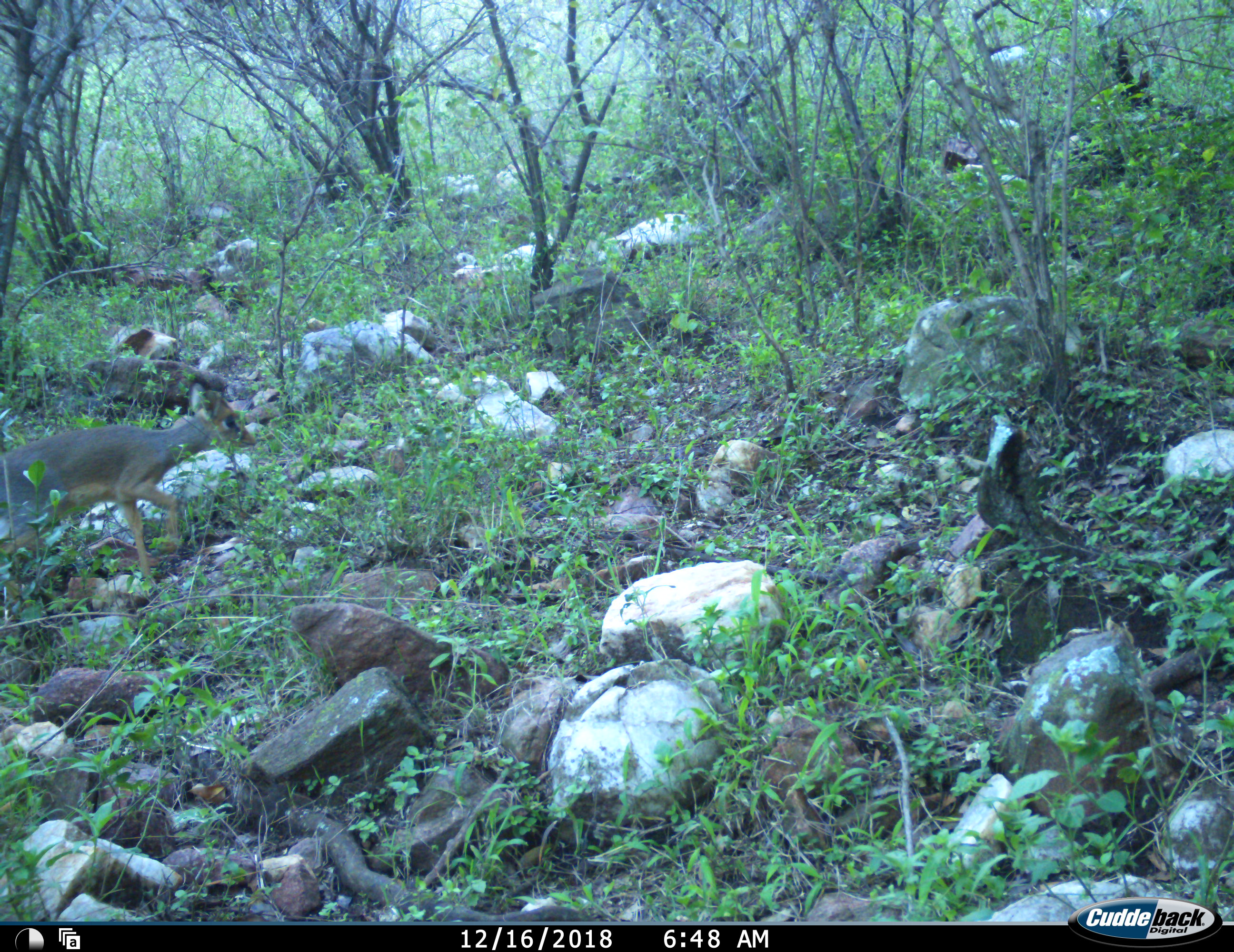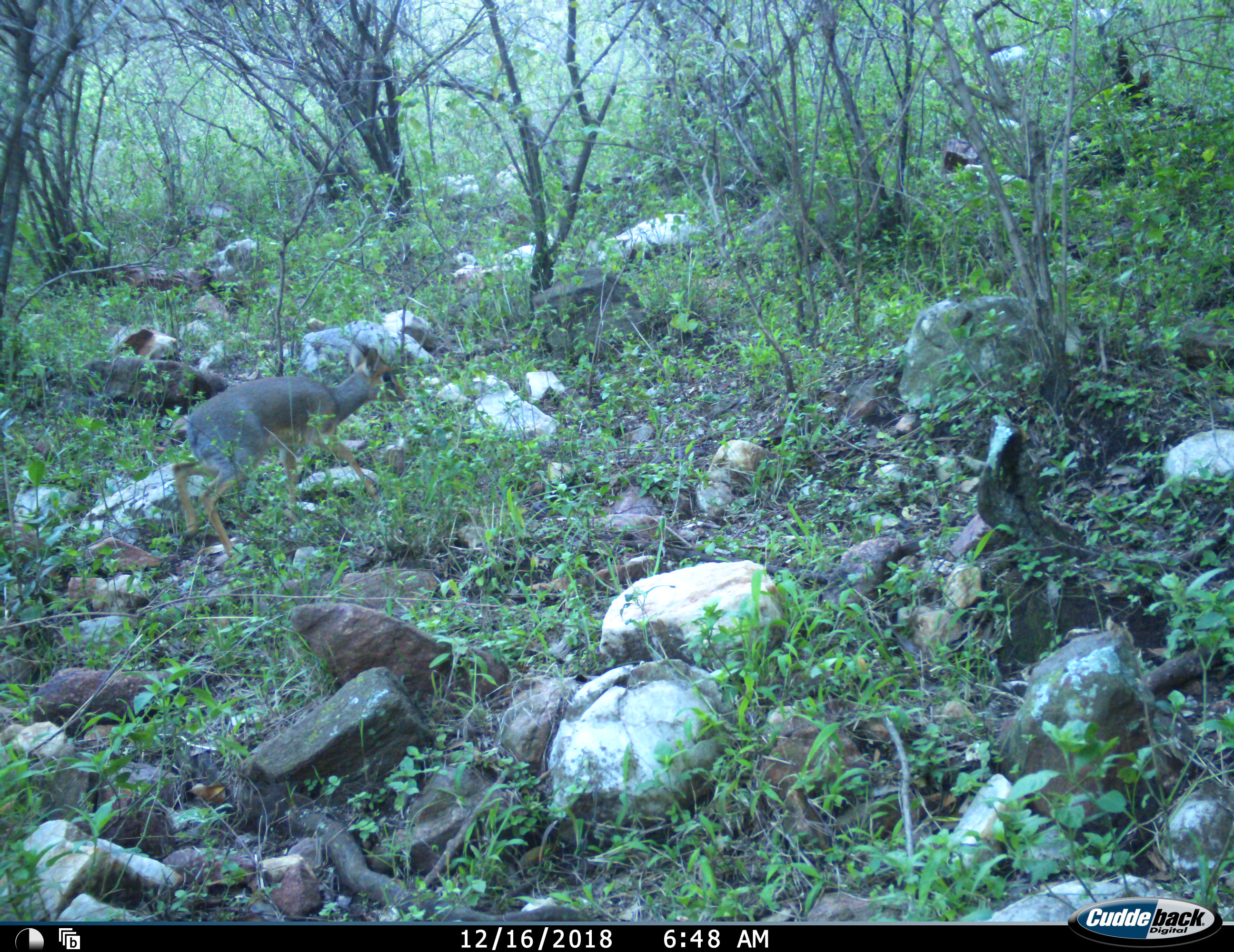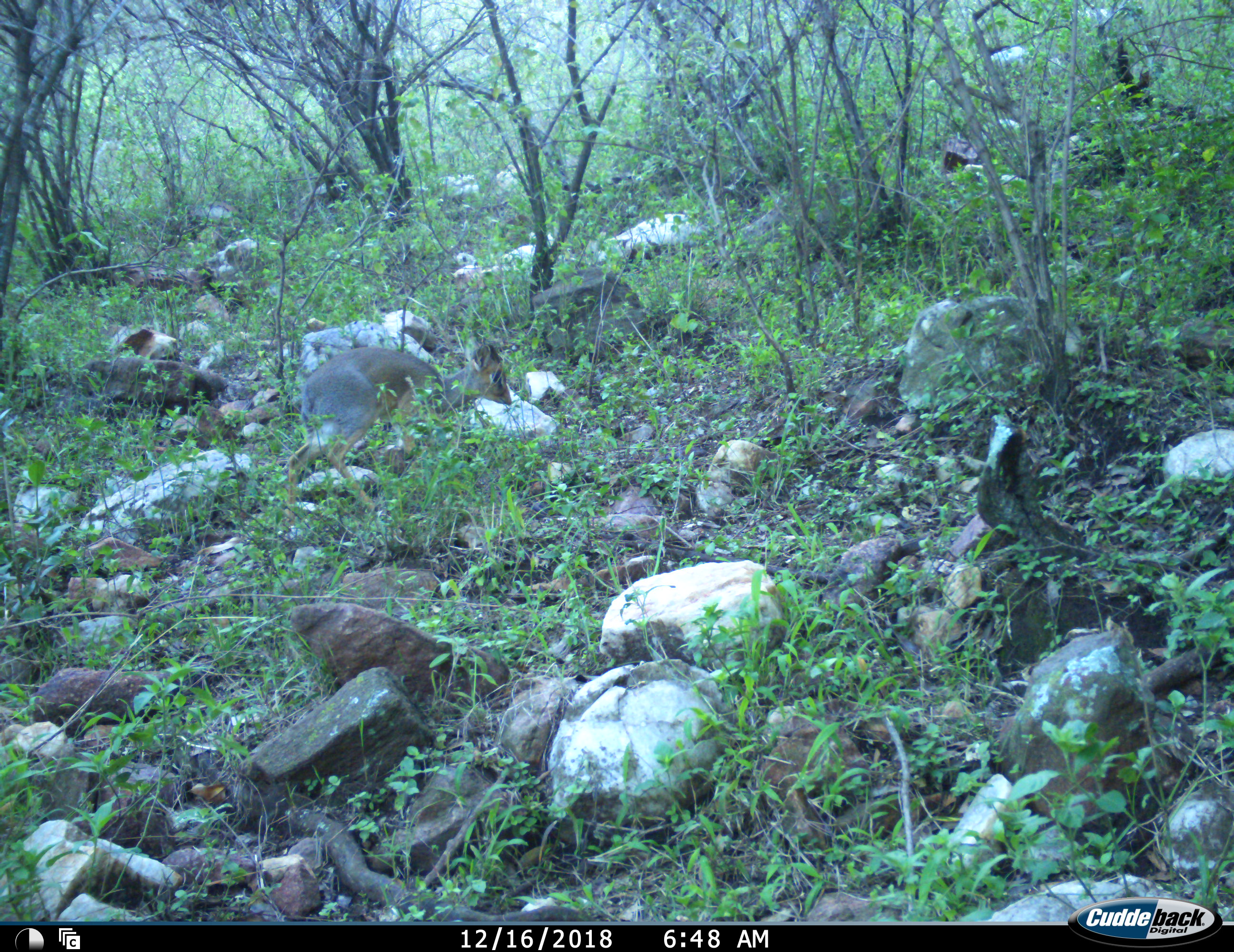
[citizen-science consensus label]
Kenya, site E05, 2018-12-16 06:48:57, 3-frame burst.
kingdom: Animalia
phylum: Chordata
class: Mammalia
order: Artiodactyla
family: Bovidae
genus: Madoqua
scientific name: Madoqua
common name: dikdik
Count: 1.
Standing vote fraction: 0%.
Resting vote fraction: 0%.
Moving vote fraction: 100%.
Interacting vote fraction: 0%.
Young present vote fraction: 0%.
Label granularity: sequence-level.